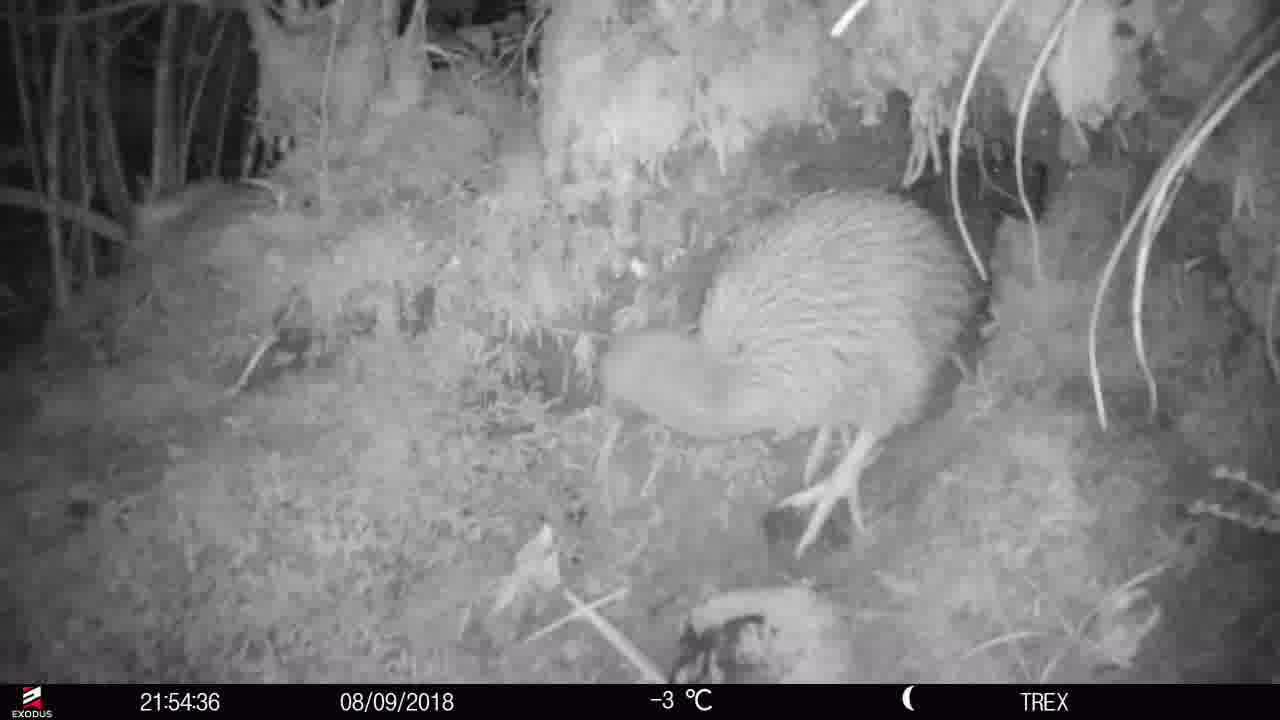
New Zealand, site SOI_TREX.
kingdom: Animalia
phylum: Chordata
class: Aves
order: Apterygiformes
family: Apterygidae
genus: Apteryx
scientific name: Apteryx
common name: kiwi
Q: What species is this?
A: Kiwi (Apteryx).